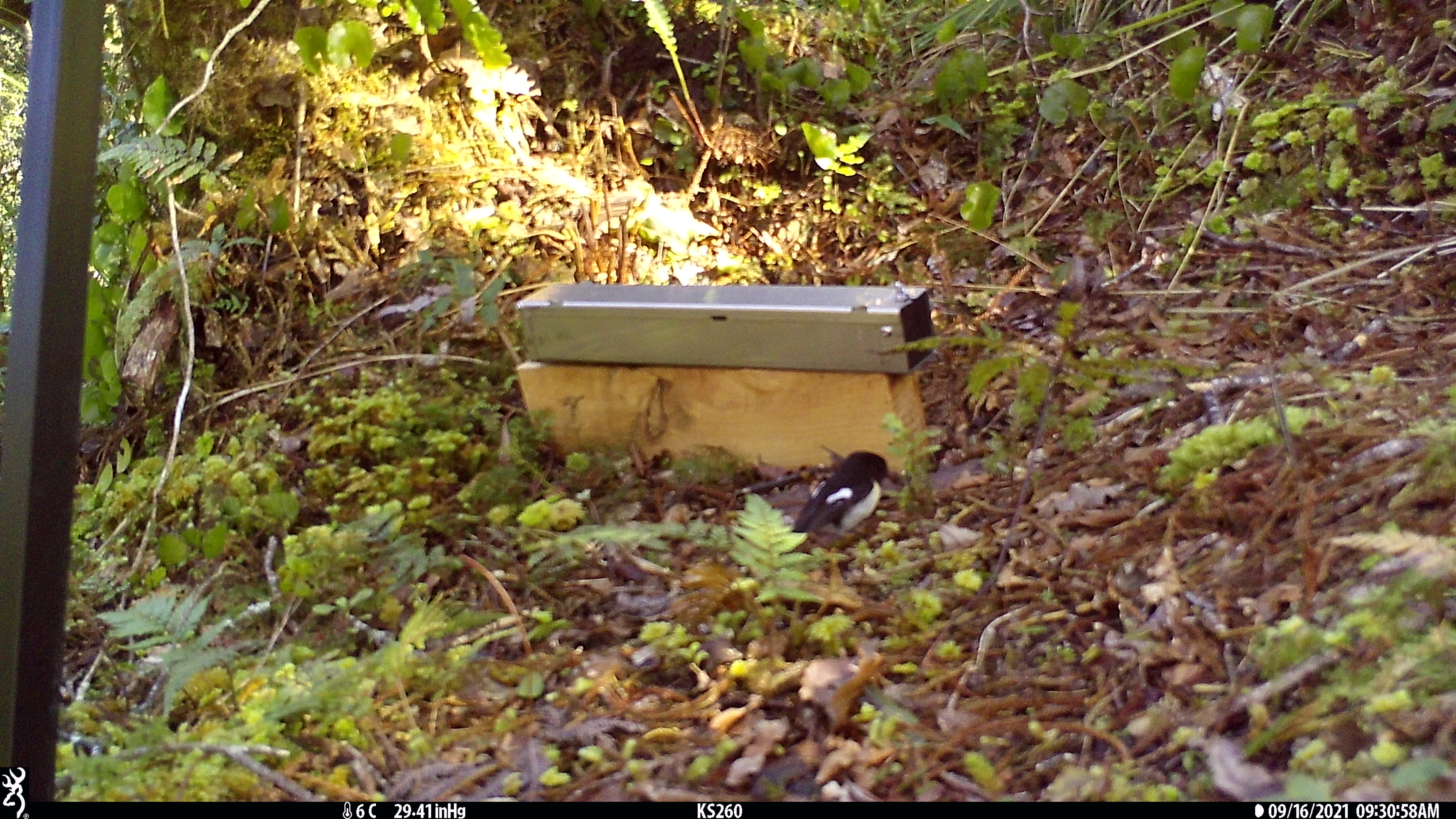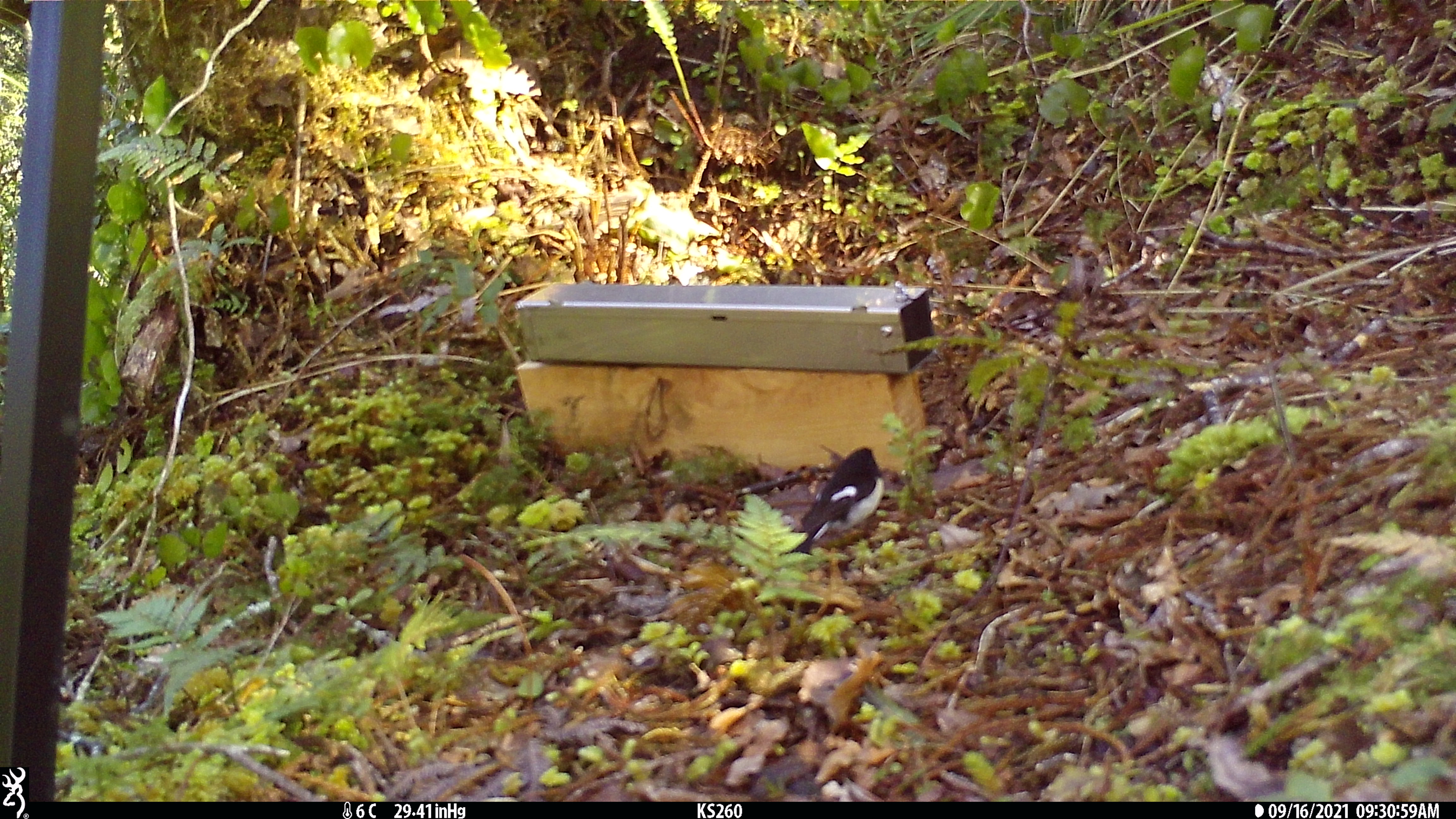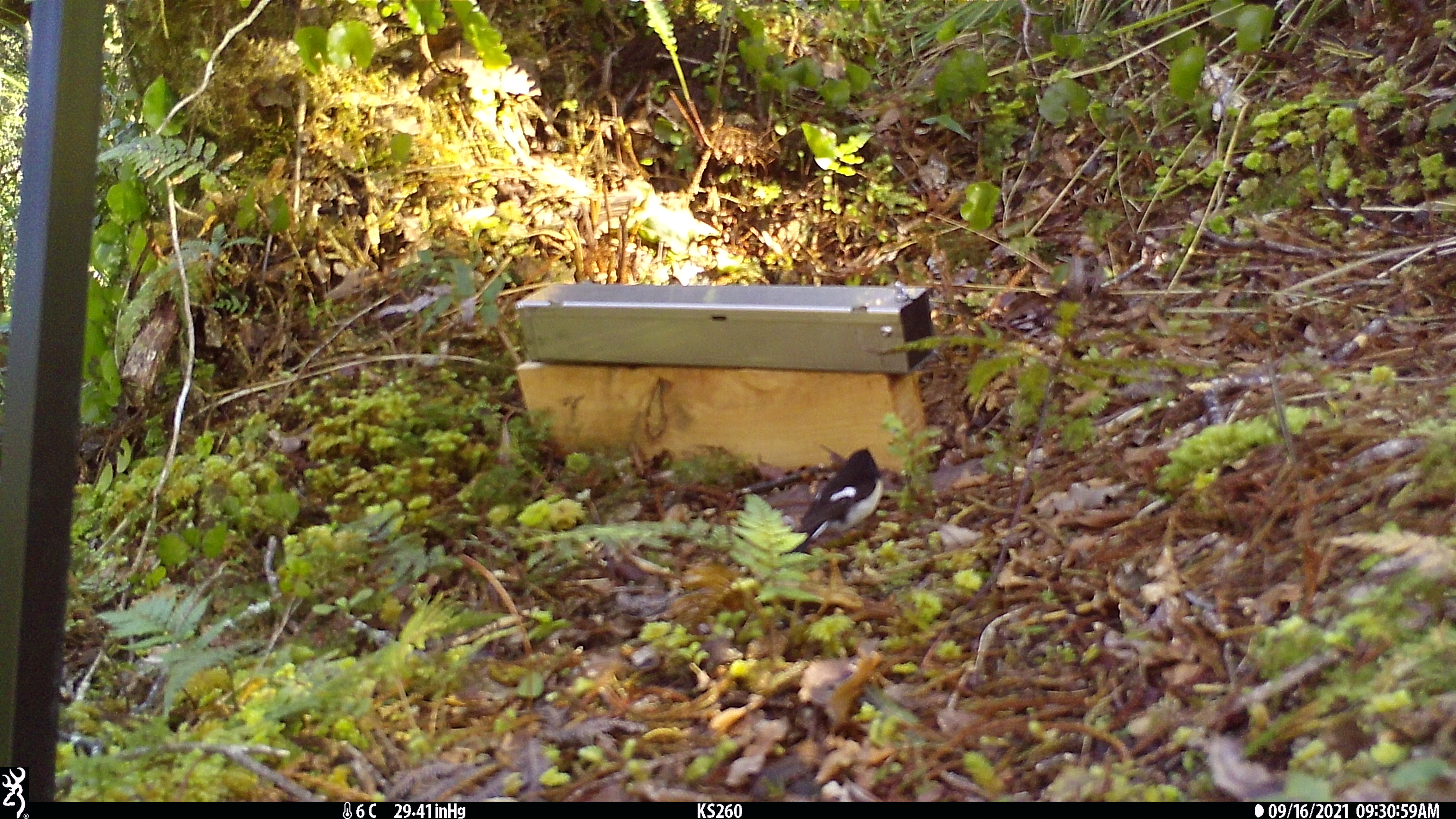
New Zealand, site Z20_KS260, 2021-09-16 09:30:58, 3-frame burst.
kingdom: Animalia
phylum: Chordata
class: Aves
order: Passeriformes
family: Petroicidae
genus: Petroica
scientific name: Petroica macrocephala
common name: tomtit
Tomtit (Petroica macrocephala).